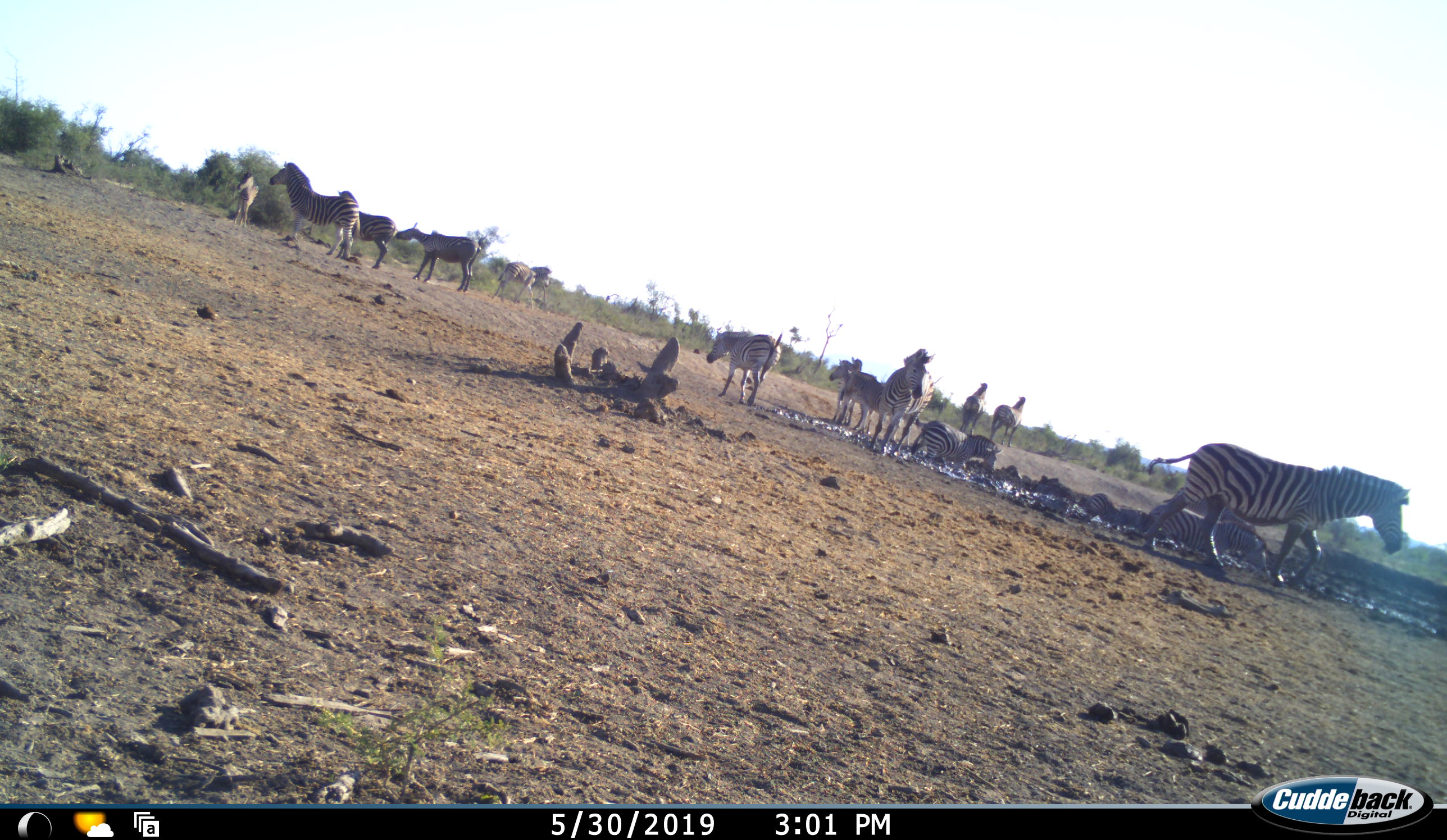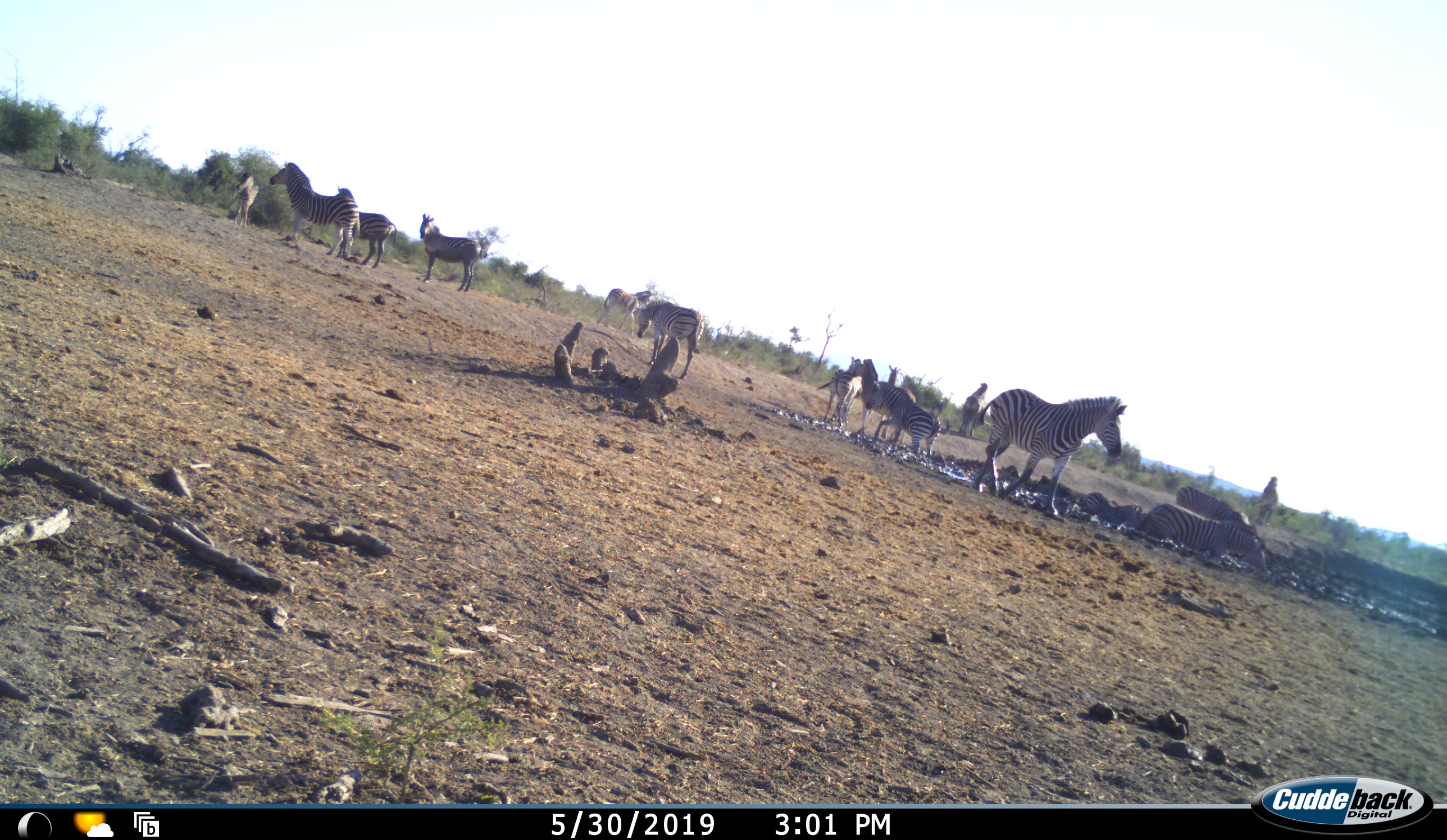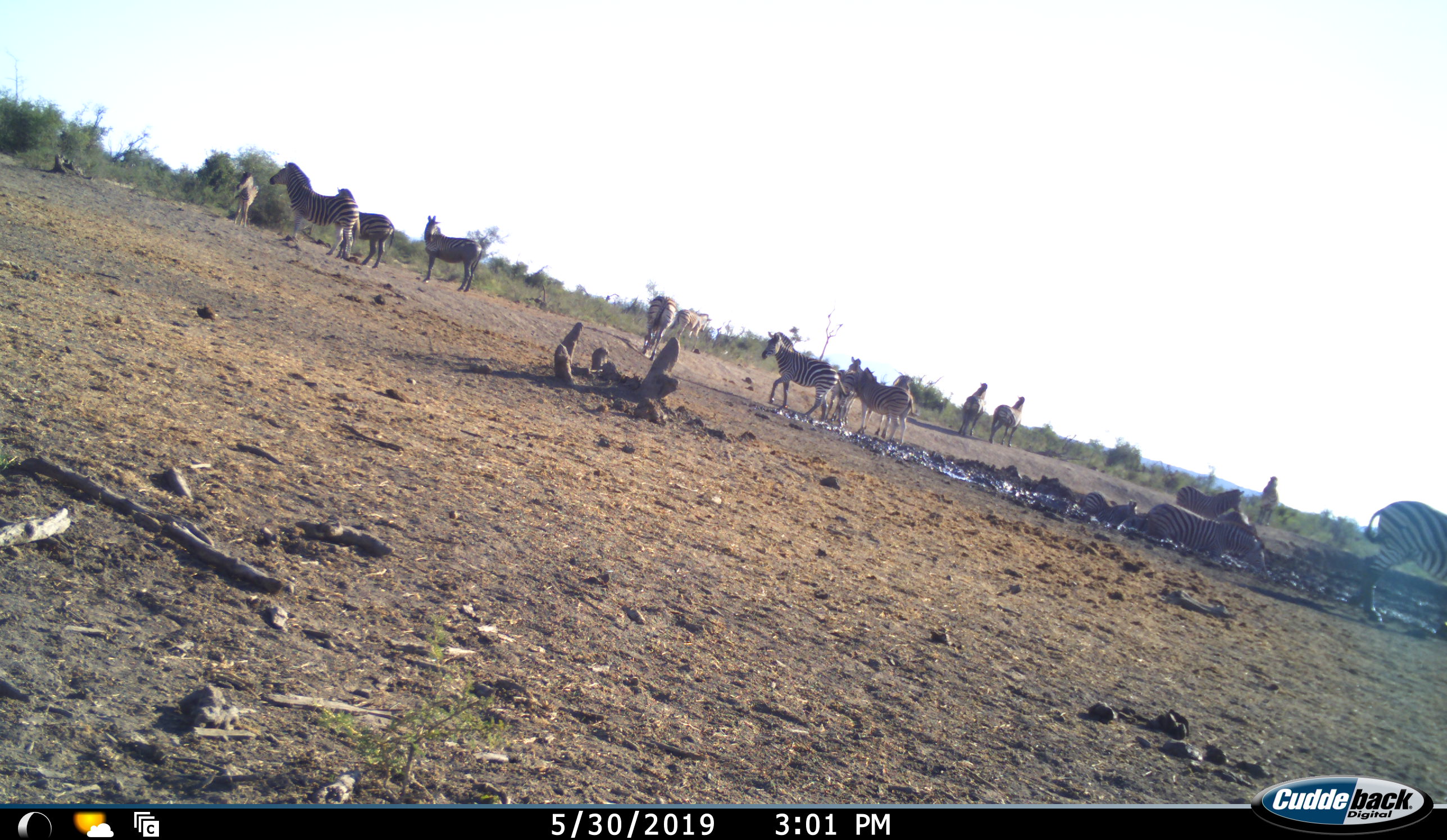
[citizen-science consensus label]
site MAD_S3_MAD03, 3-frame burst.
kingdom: Animalia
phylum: Chordata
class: Mammalia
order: Perissodactyla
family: Equidae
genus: Equus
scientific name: Equus quagga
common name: plains zebra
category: zebraplains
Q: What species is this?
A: Zebraplains (plains zebra) (Equus quagga).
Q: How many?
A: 11-50.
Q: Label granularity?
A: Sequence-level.